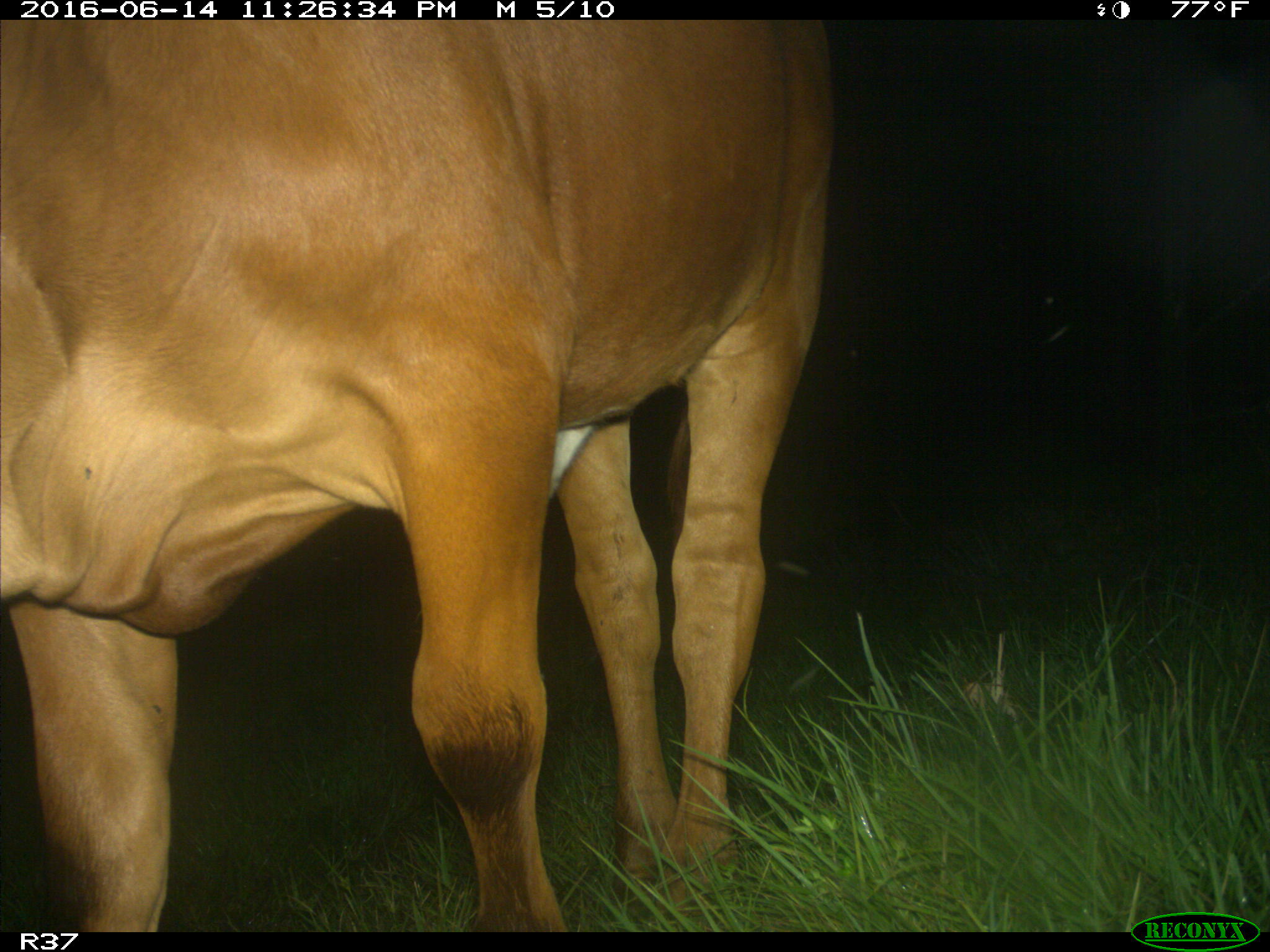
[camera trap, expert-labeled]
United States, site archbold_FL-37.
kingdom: Animalia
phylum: Chordata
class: Mammalia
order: Artiodactyla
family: Bovidae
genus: Bos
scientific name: Bos taurus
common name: domestic cow